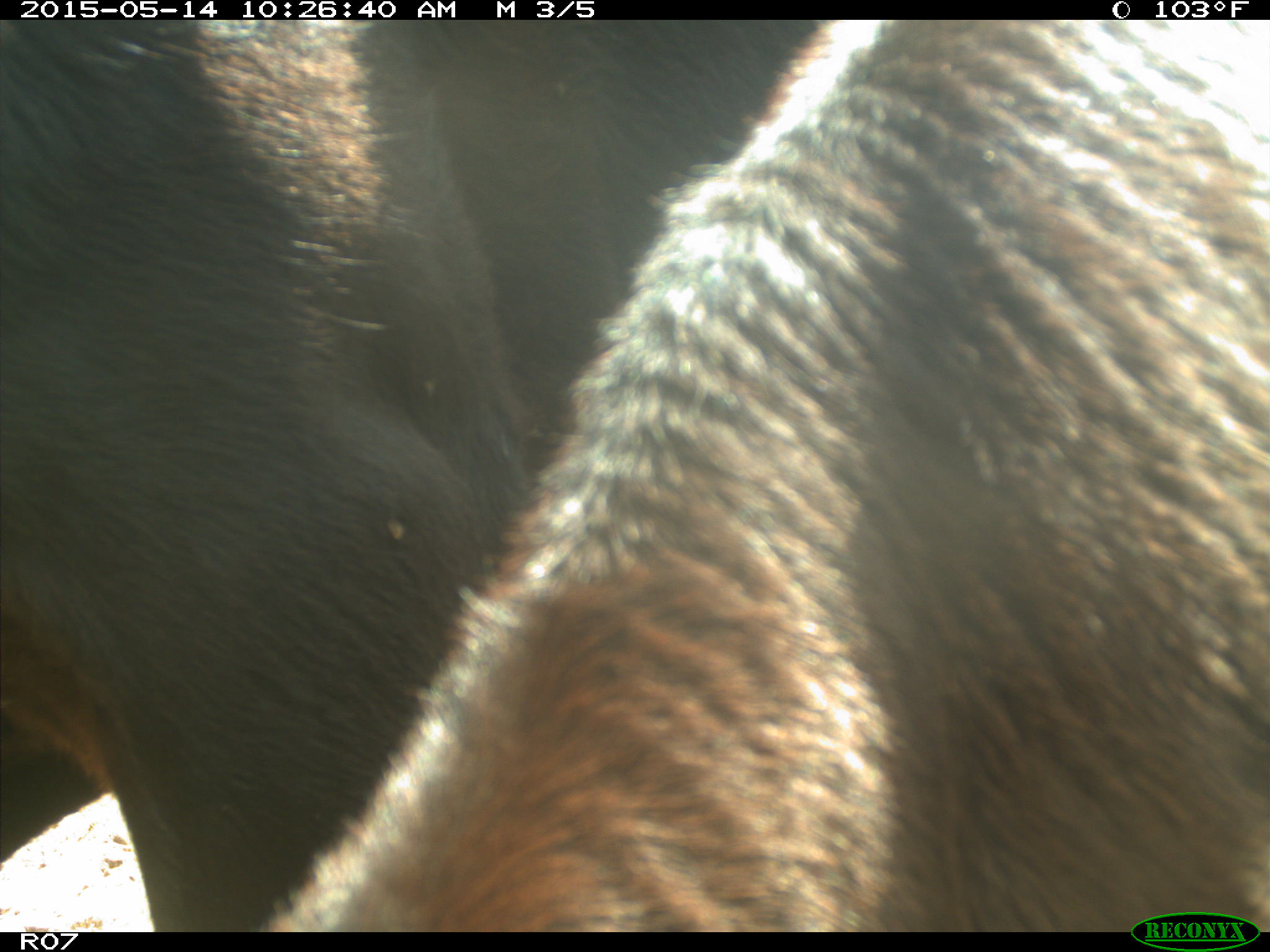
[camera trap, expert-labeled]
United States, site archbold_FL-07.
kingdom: Animalia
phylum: Chordata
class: Mammalia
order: Artiodactyla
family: Bovidae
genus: Bos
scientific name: Bos taurus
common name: domestic cow